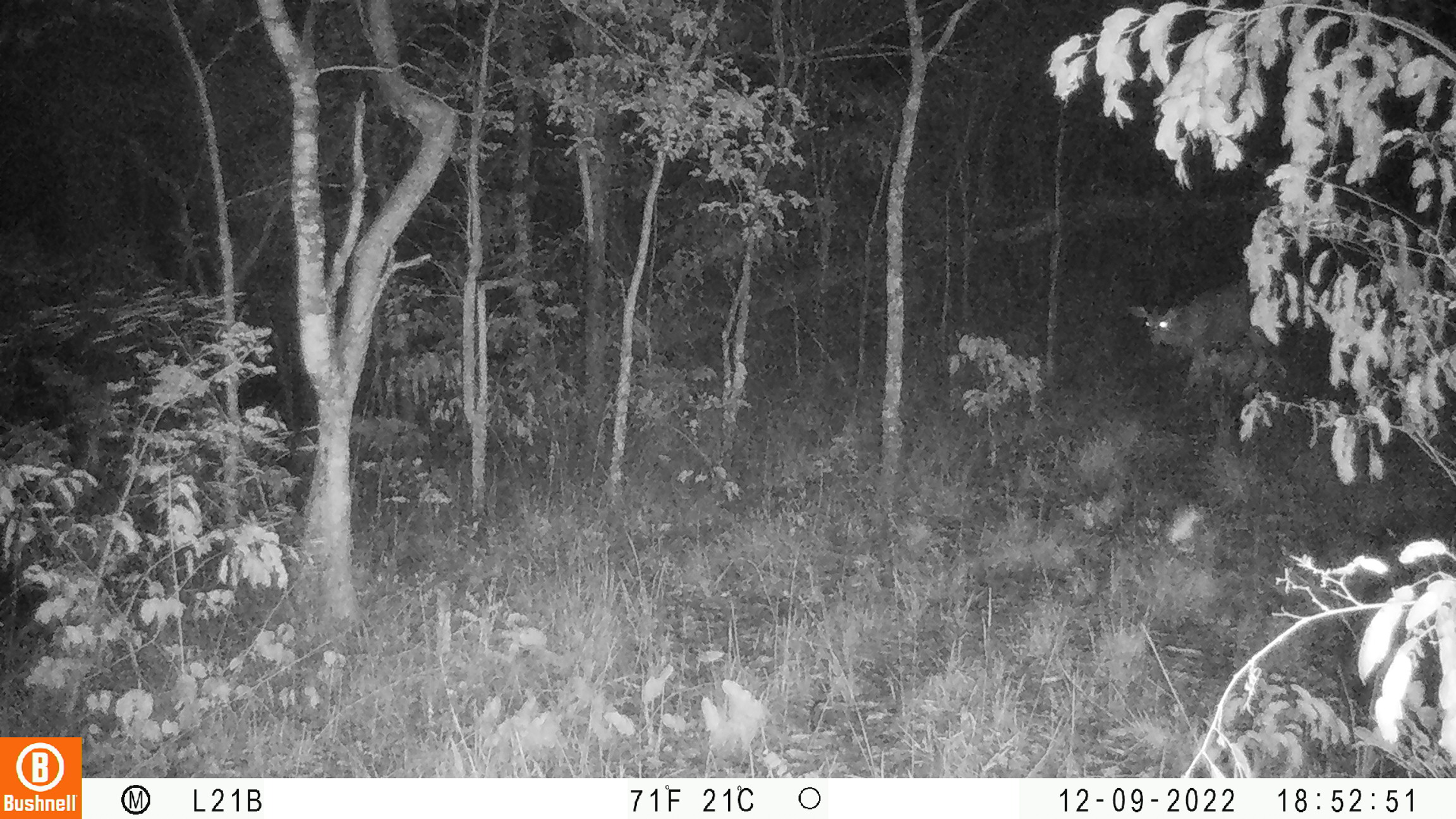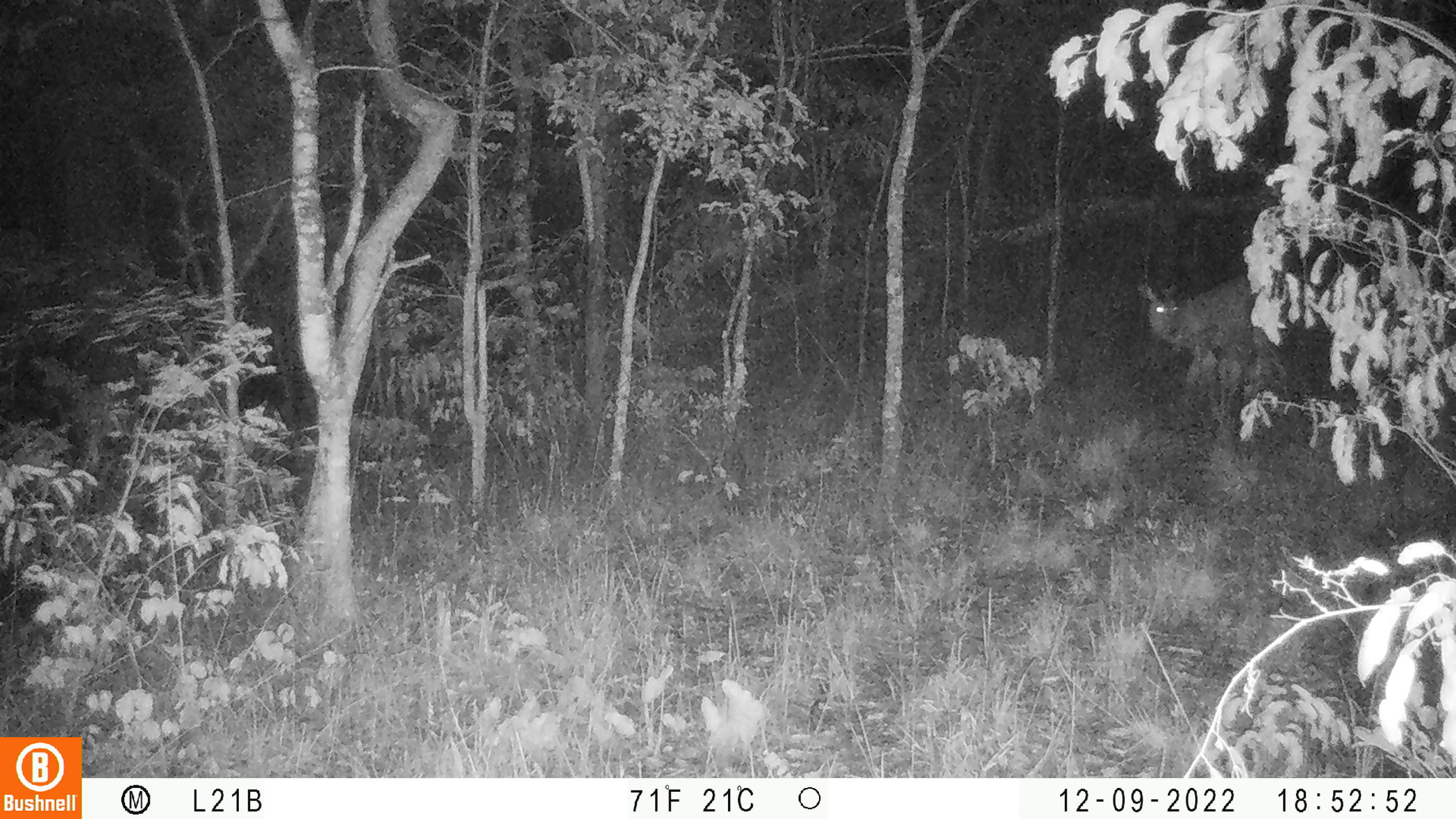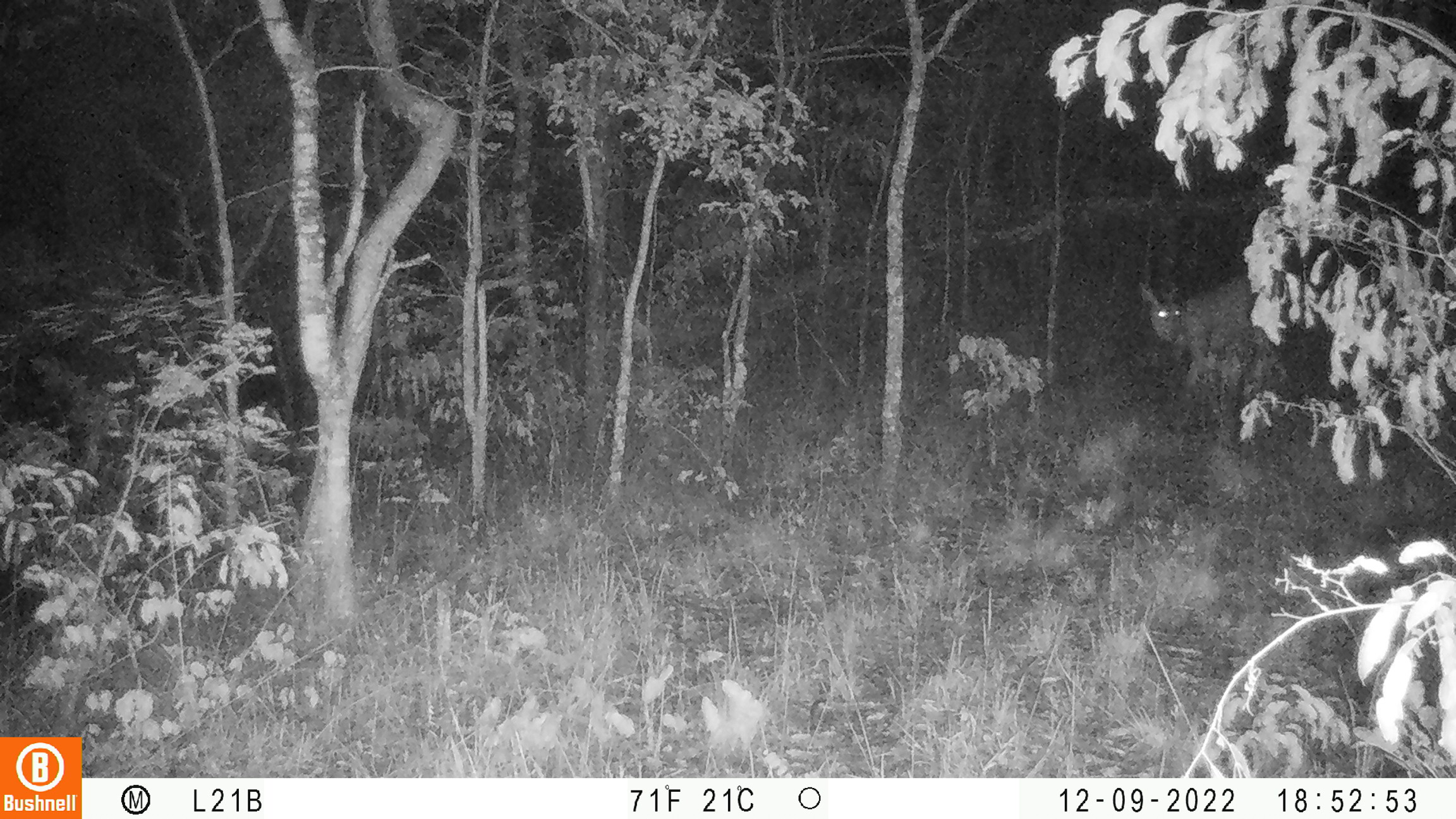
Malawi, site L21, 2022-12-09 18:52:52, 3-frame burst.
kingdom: Animalia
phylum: Chordata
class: Mammalia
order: Artiodactyla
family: Bovidae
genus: Tragelaphus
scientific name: Tragelaphus sylvaticus sylvaticus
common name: cape bushbuck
Cape bushbuck (Tragelaphus sylvaticus sylvaticus), count 1.